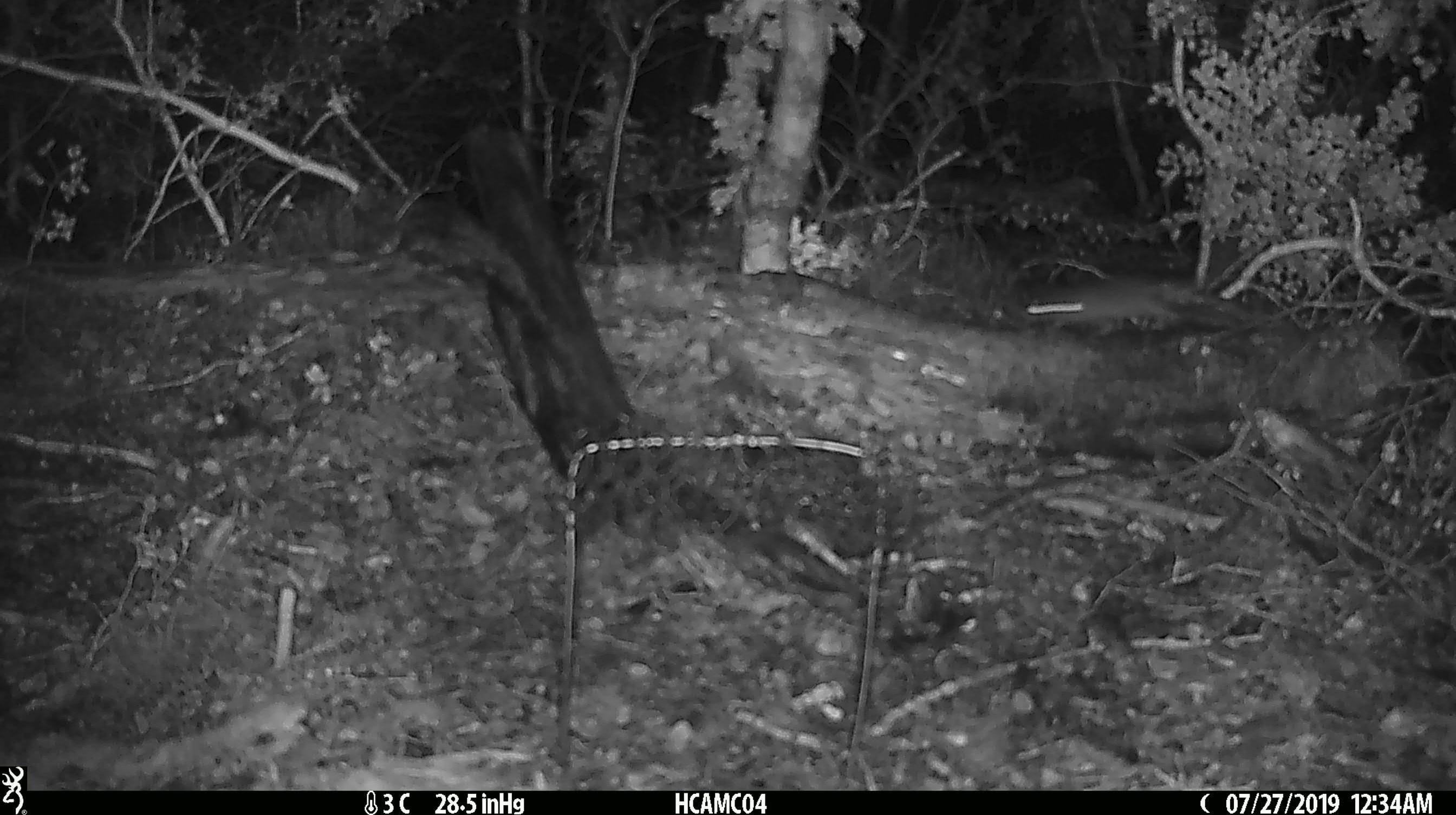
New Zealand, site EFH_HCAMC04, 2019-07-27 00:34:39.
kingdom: Animalia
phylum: Chordata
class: Mammalia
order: Rodentia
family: Muridae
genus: Mus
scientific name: Mus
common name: mouse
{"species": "mouse (Mus)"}